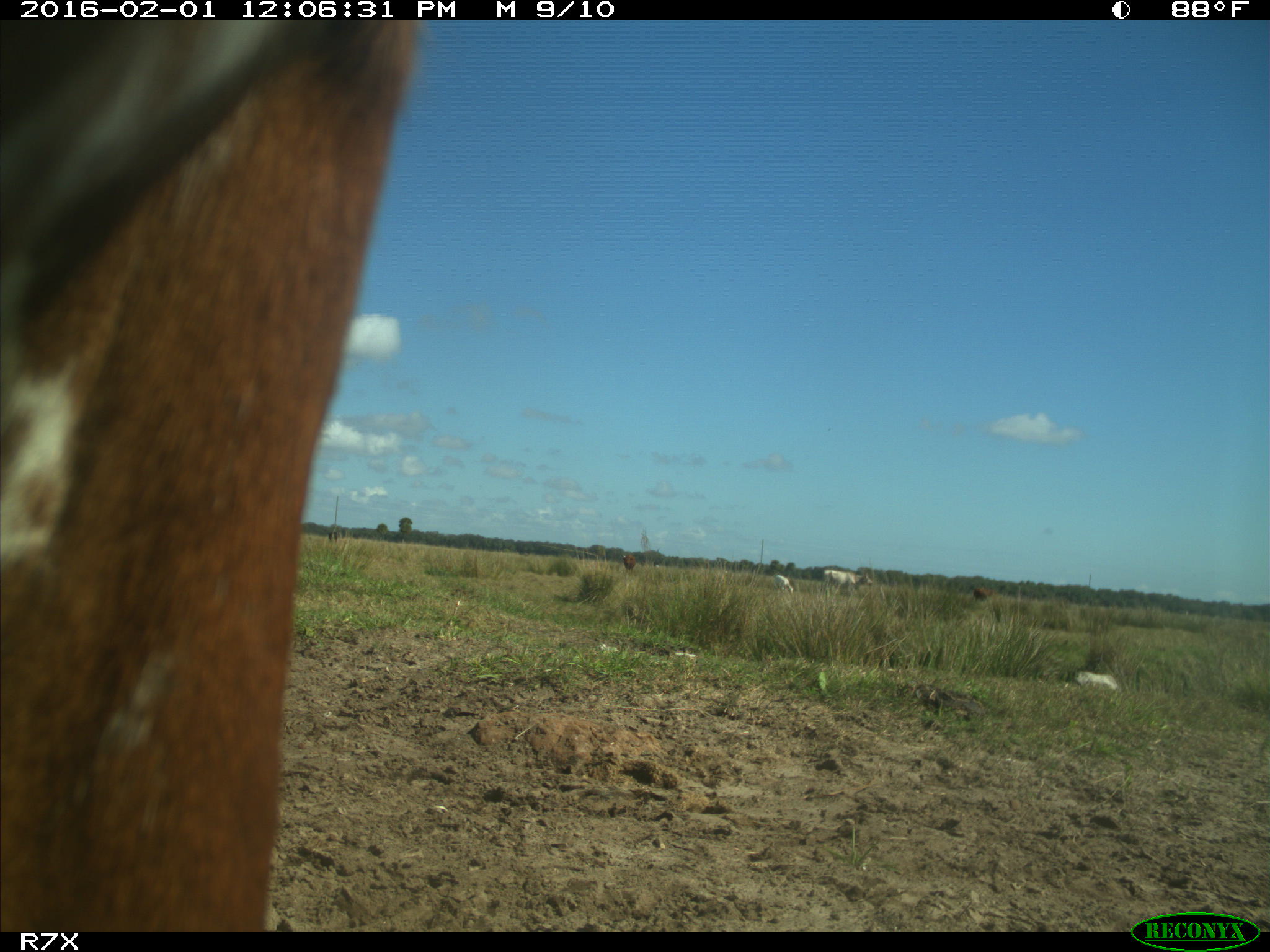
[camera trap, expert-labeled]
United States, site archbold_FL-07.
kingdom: Animalia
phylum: Chordata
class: Mammalia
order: Artiodactyla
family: Bovidae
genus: Bos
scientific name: Bos taurus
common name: domestic cow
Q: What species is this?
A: Bos taurus (domestic cow).